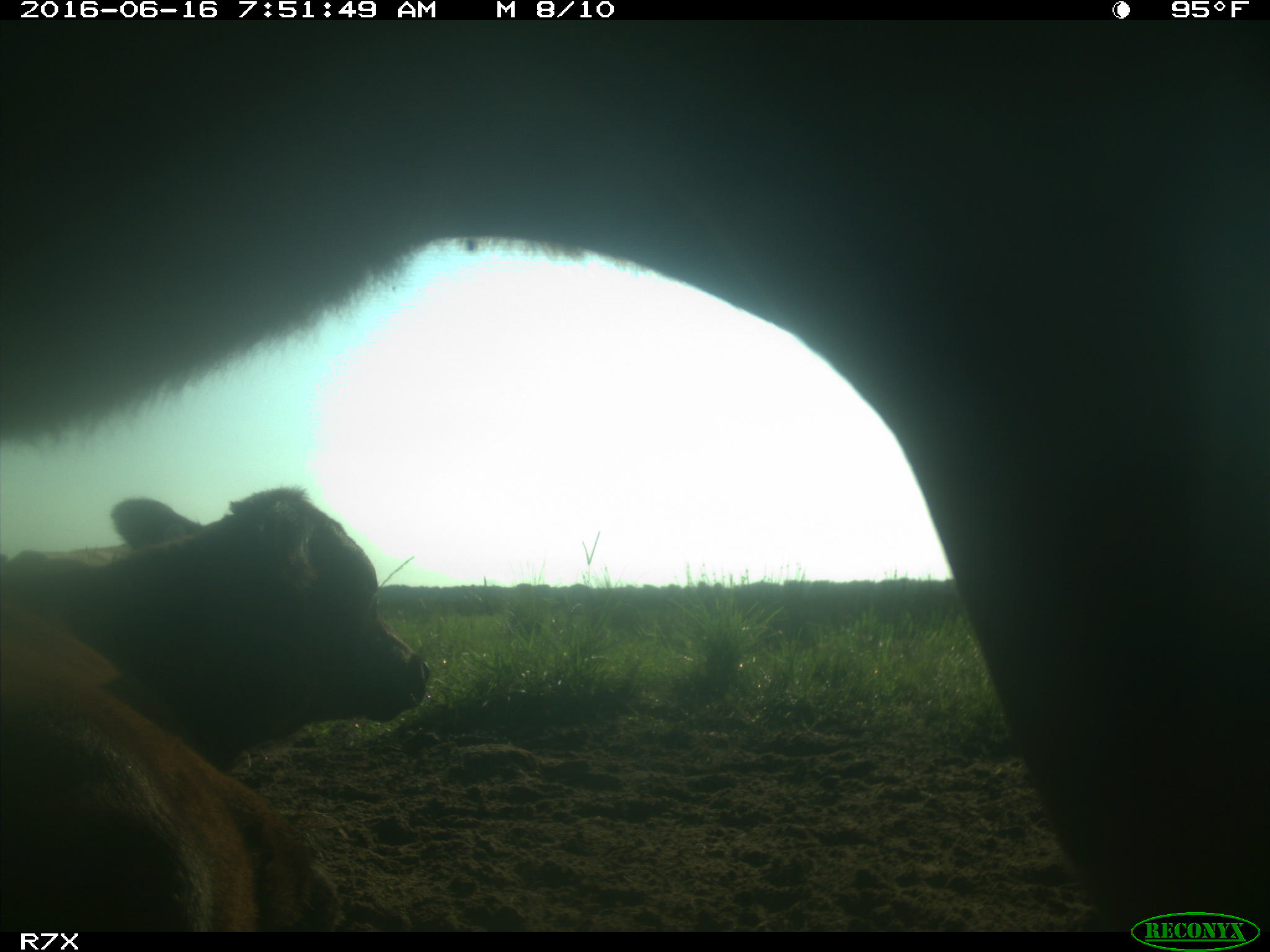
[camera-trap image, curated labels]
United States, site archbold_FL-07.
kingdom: Animalia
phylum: Chordata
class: Mammalia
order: Artiodactyla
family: Bovidae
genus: Bos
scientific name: Bos taurus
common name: domestic cow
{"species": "Bos taurus (domestic cow)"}